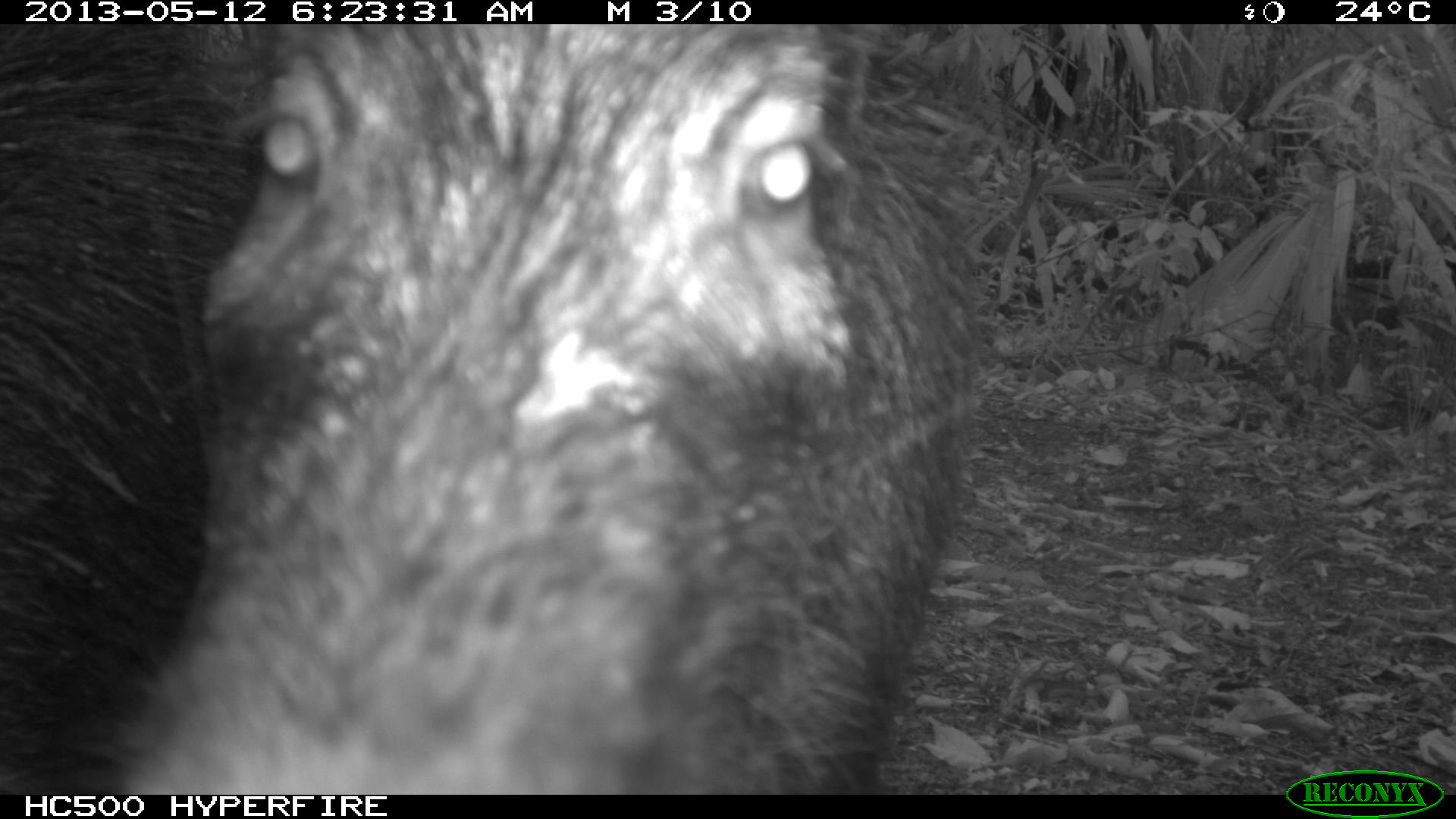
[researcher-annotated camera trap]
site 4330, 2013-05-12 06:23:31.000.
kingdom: Animalia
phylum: Chordata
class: Mammalia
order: Artiodactyla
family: Tayassuidae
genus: Tayassu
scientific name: Tayassu pecari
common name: white-lipped peccary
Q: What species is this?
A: Tayassu pecari (white-lipped peccary).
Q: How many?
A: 5.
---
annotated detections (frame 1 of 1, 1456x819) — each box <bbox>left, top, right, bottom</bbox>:
tayassu pecari: <bbox>0, 20, 1008, 793</bbox>